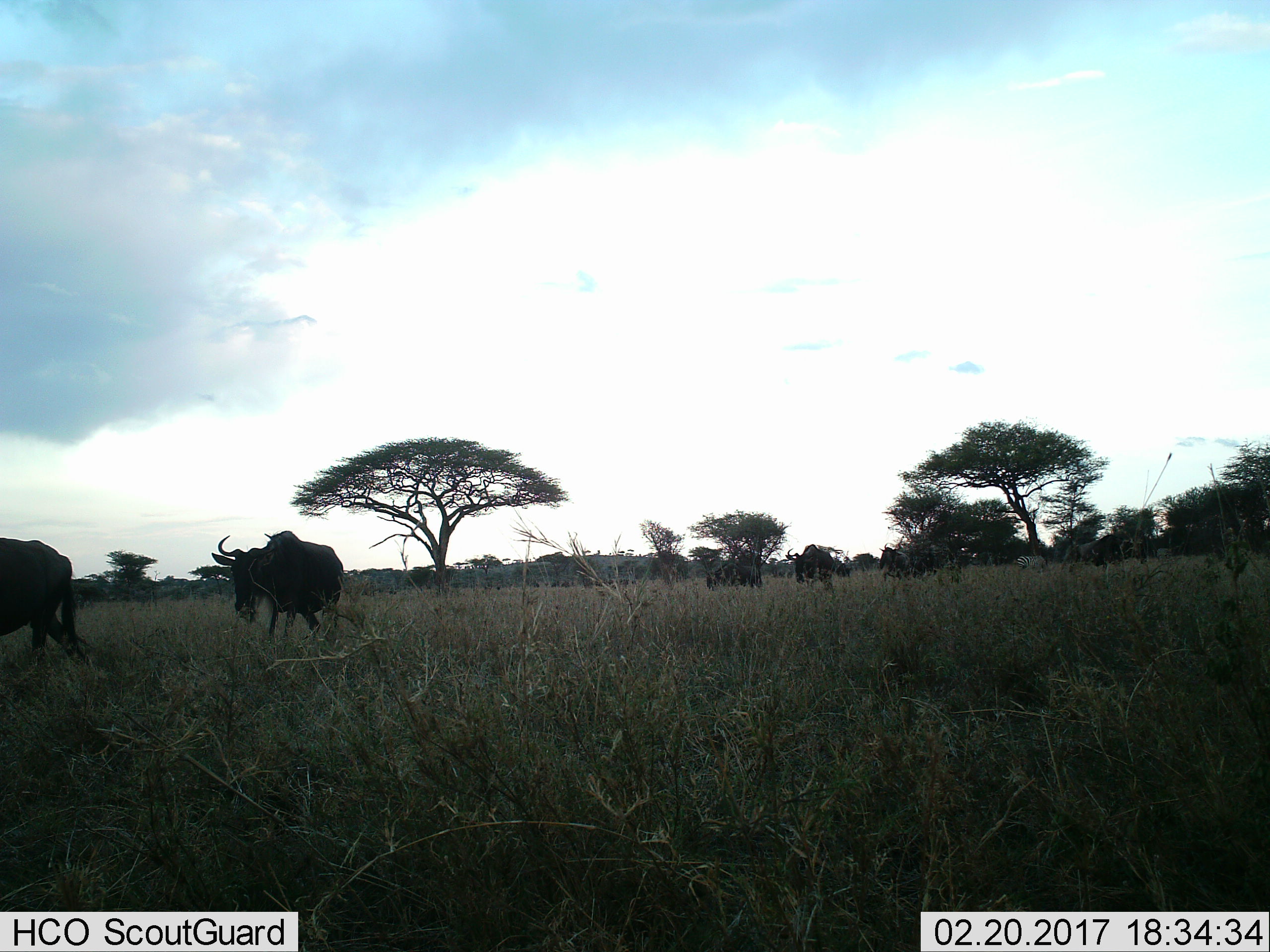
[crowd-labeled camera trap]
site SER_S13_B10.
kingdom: Animalia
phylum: Chordata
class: Mammalia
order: Artiodactyla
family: Bovidae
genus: Connochaetes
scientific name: Connochaetes taurinus taurinus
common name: blue wildebeest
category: wildebeestblue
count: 6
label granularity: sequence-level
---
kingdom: Animalia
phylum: Chordata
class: Mammalia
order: Perissodactyla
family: Equidae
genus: Equus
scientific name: Equus quagga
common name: plains zebra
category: zebraplains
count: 1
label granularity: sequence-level